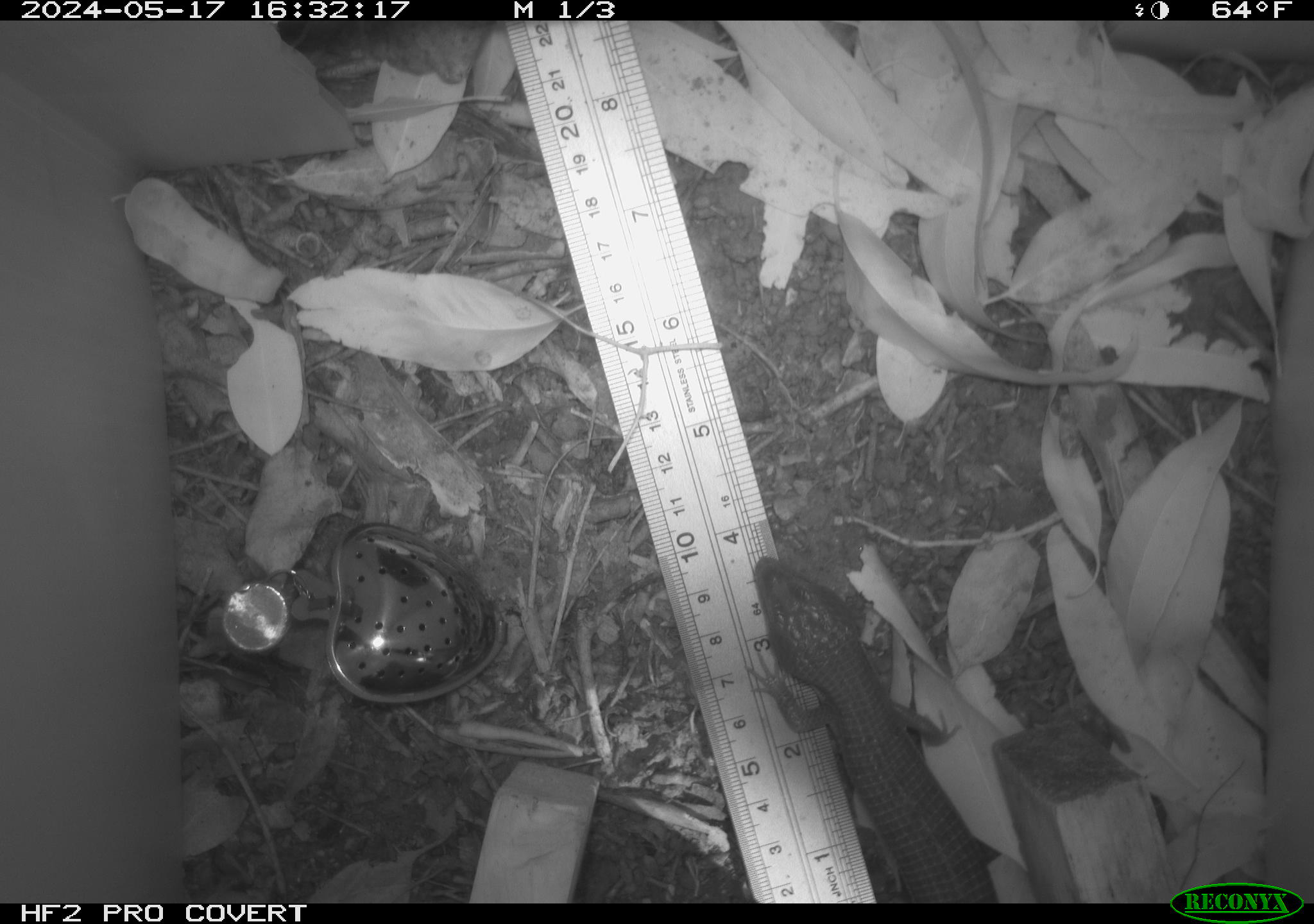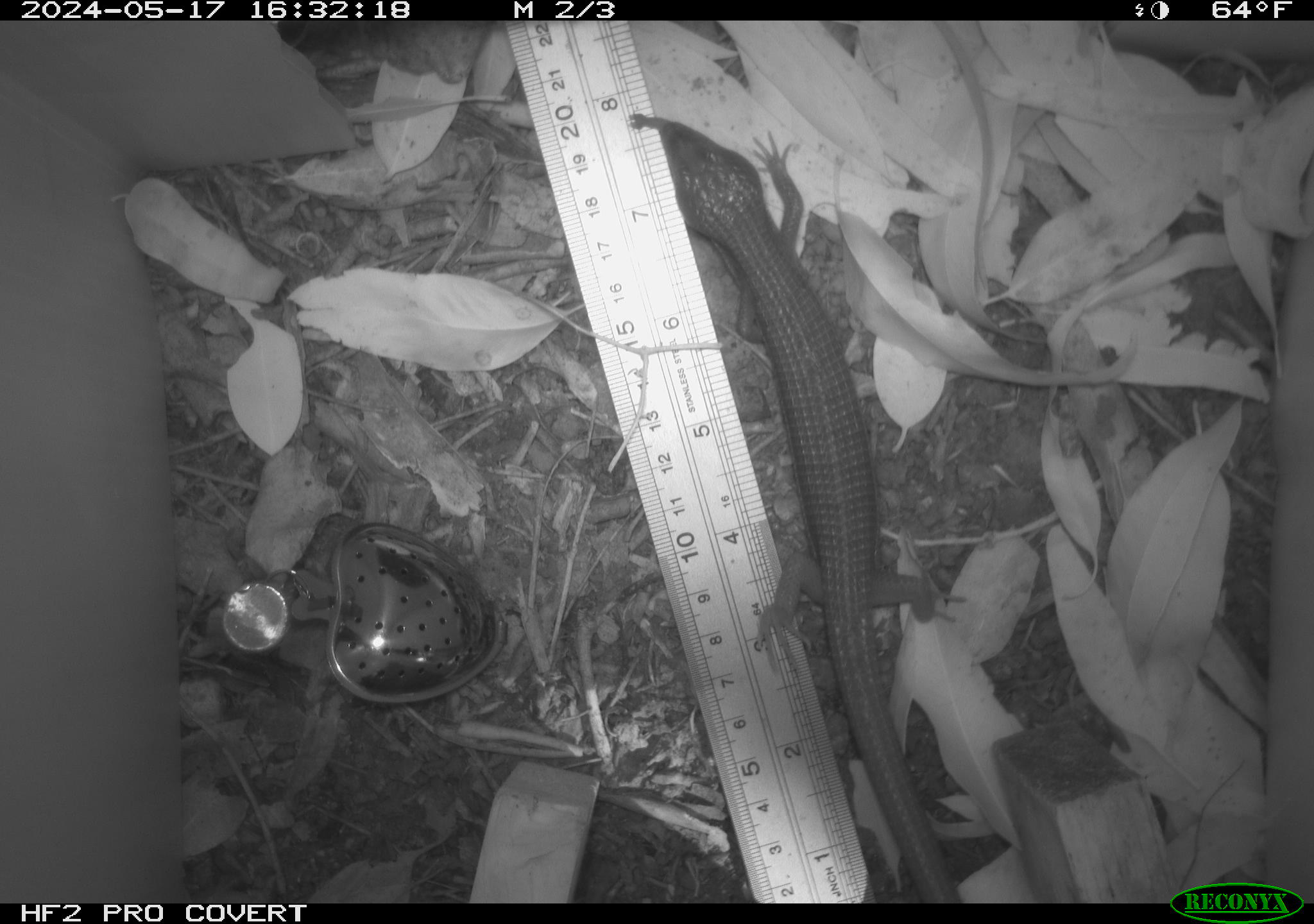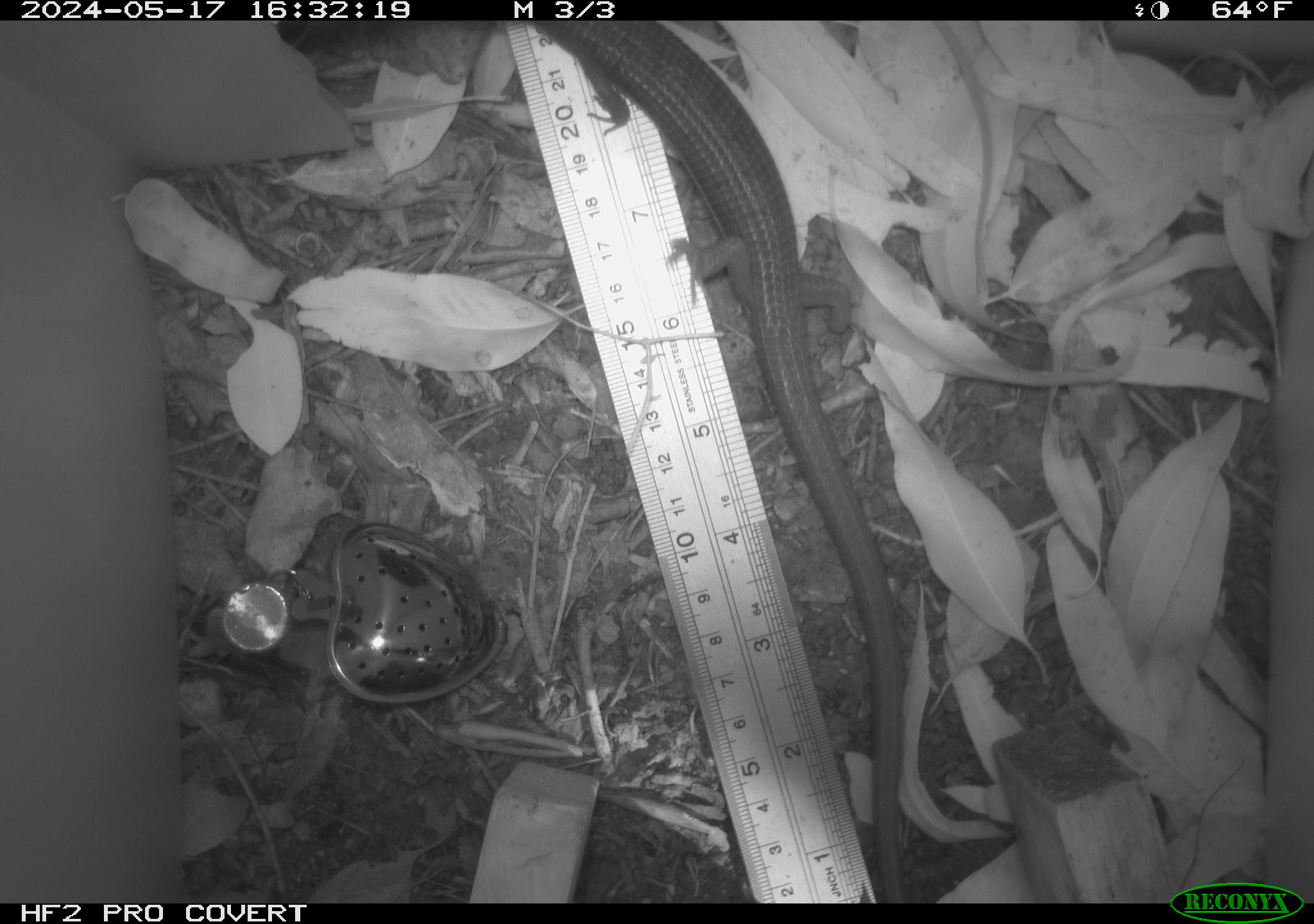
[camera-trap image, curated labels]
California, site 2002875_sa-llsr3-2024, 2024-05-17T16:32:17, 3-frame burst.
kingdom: Animalia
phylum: Chordata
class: Reptilia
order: Squamata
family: Anguidae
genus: Elgaria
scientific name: Elgaria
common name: alligator lizards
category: elgaria species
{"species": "elgaria species (alligator lizards) (Elgaria)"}